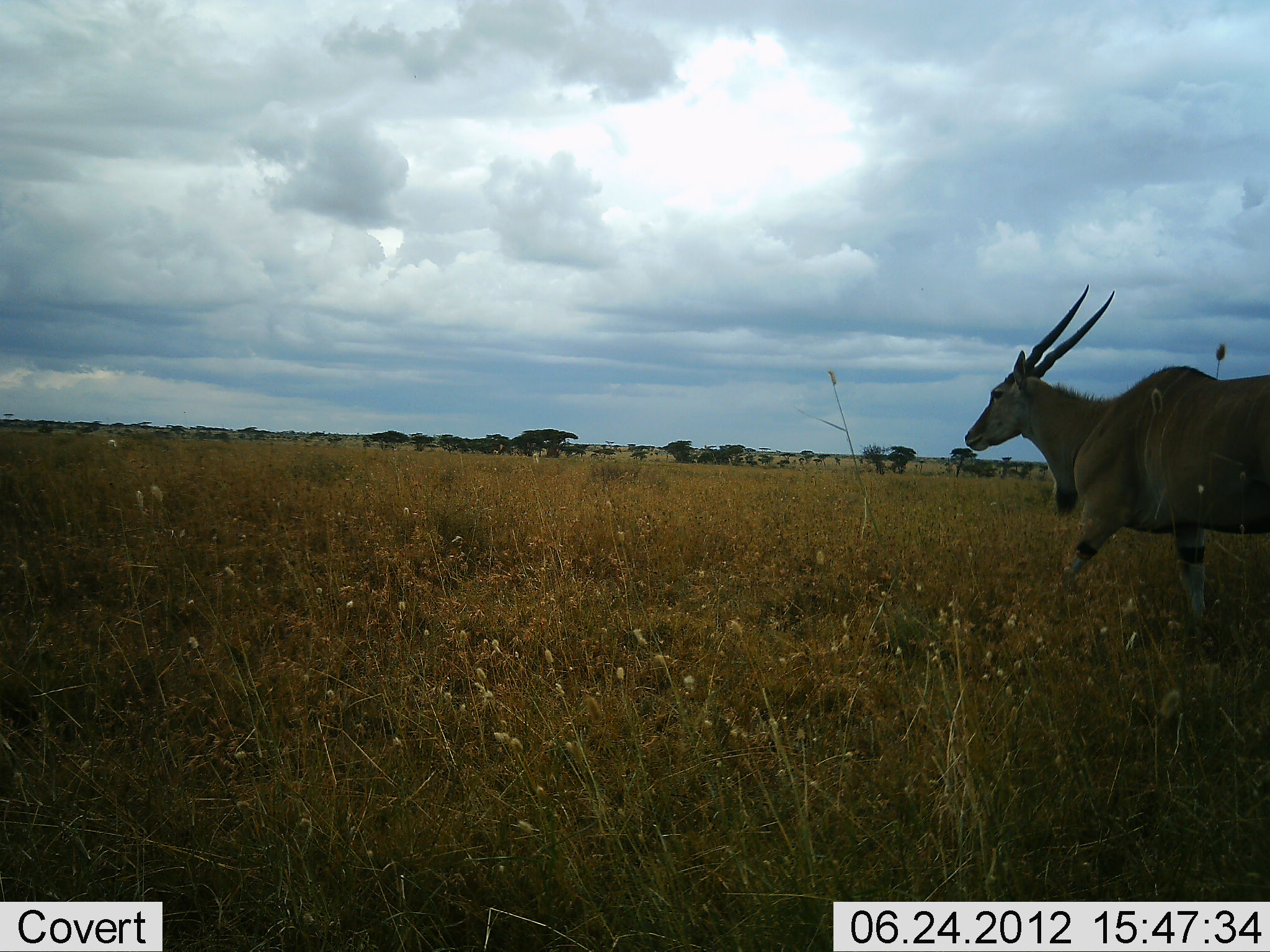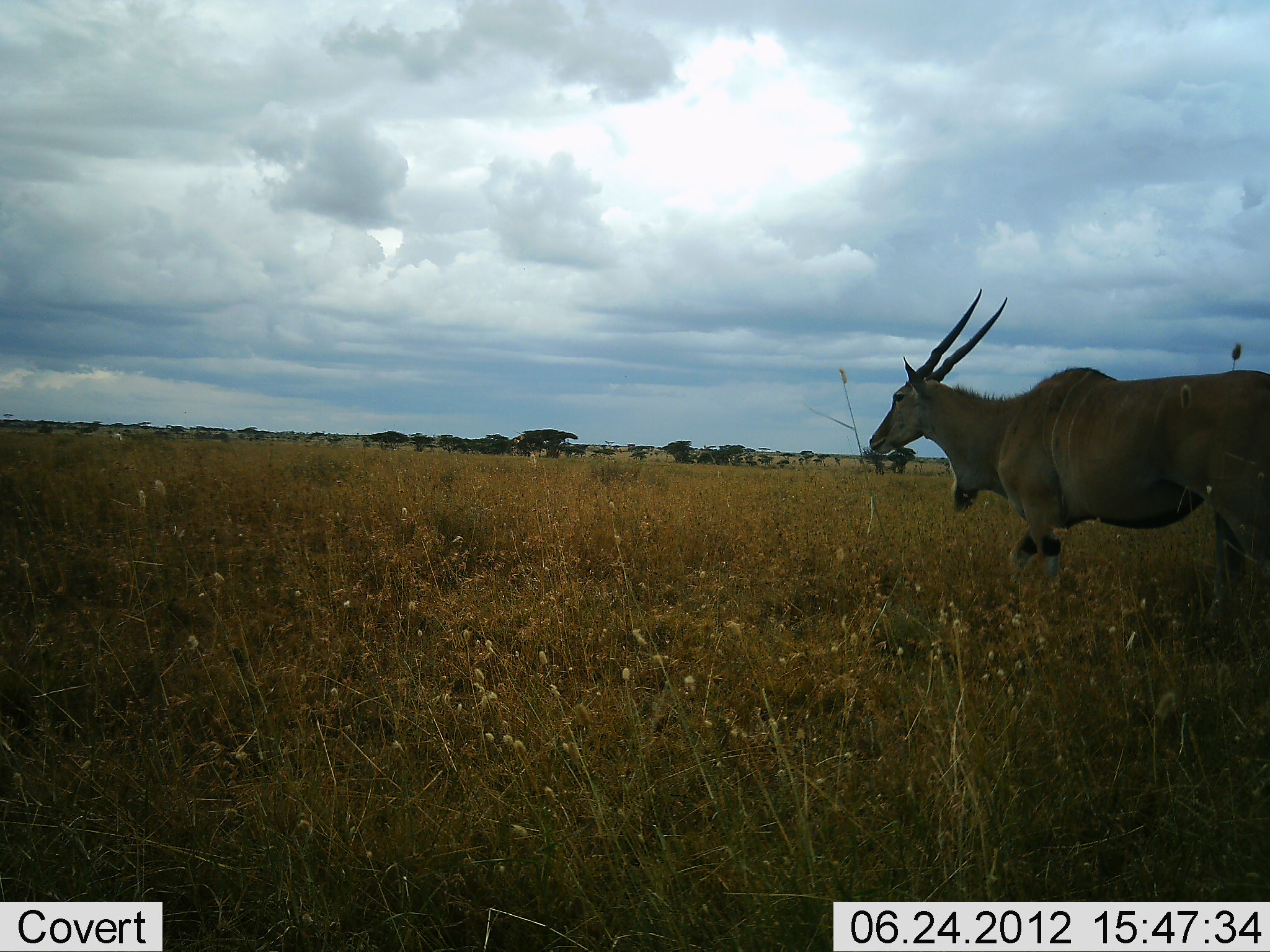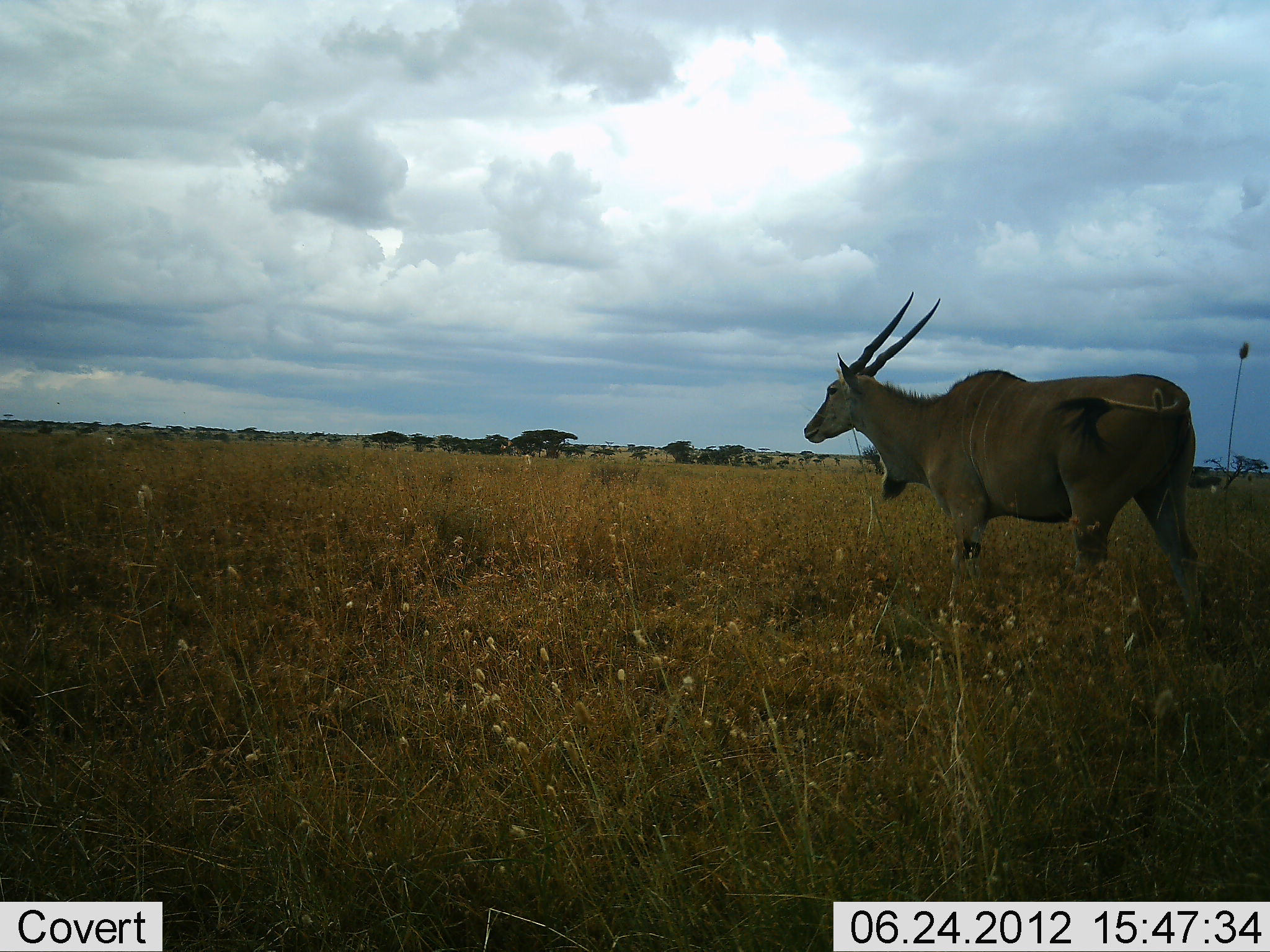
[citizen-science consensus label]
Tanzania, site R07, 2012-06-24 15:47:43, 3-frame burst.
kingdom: Animalia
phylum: Chordata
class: Mammalia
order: Artiodactyla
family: Bovidae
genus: Tragelaphus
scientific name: Tragelaphus oryx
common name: eland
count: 1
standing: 10%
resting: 0%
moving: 90%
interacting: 0%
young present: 0%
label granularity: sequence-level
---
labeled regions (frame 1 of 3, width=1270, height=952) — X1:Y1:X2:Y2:
animal: 963:283:1270:622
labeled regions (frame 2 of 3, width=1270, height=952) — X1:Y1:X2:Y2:
animal: 867:285:1270:612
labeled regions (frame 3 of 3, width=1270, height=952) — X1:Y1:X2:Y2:
animal: 803:290:1212:631